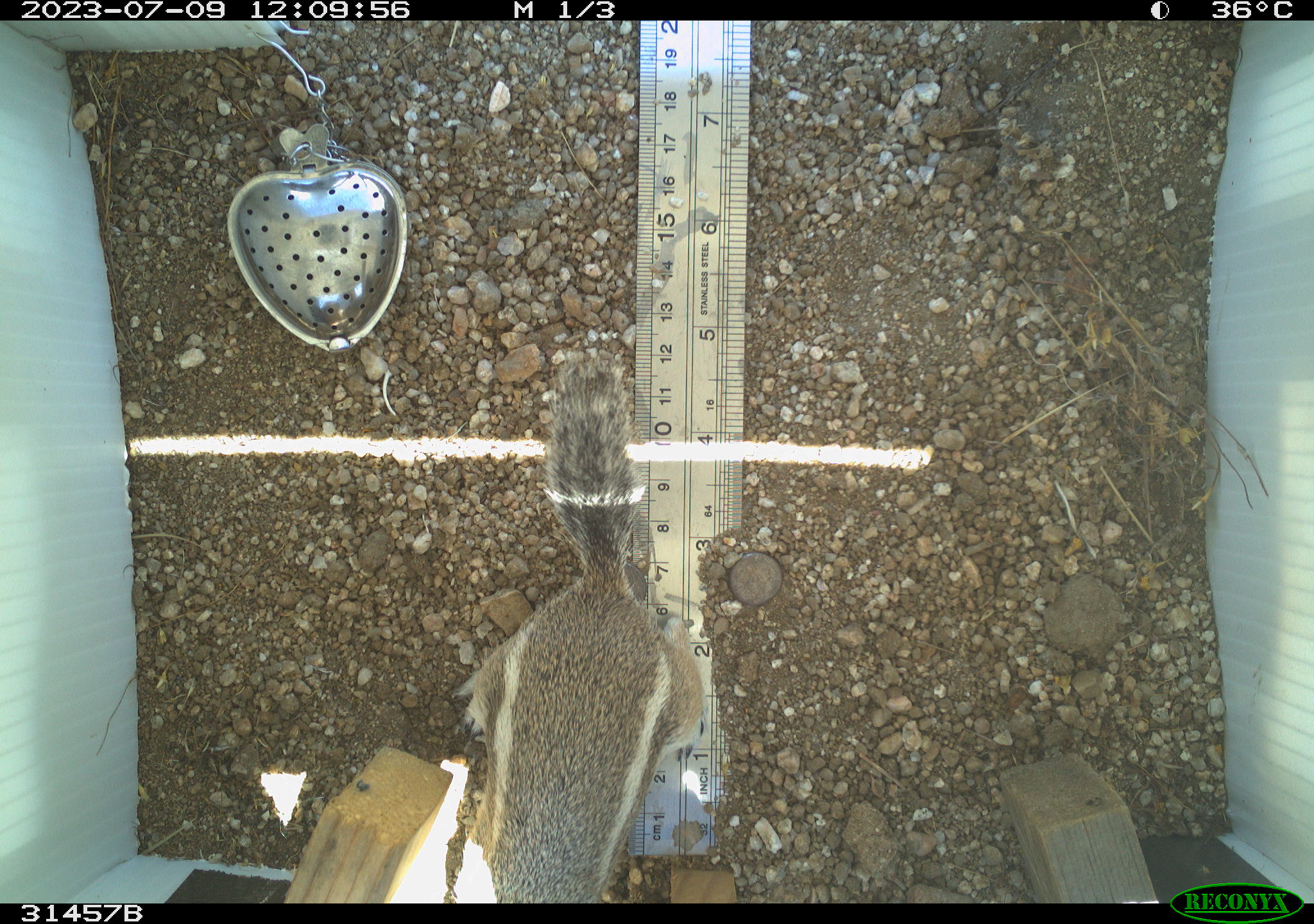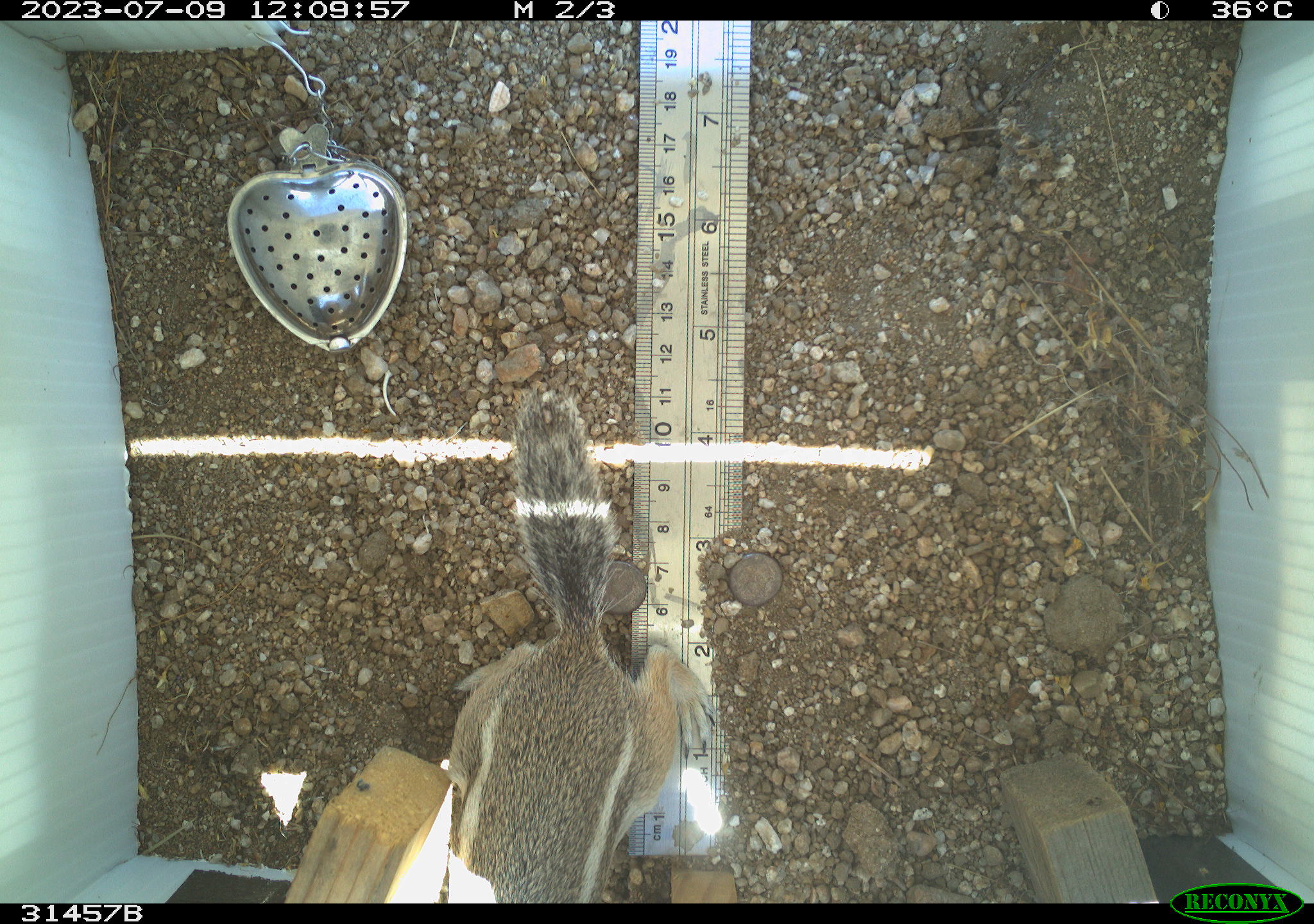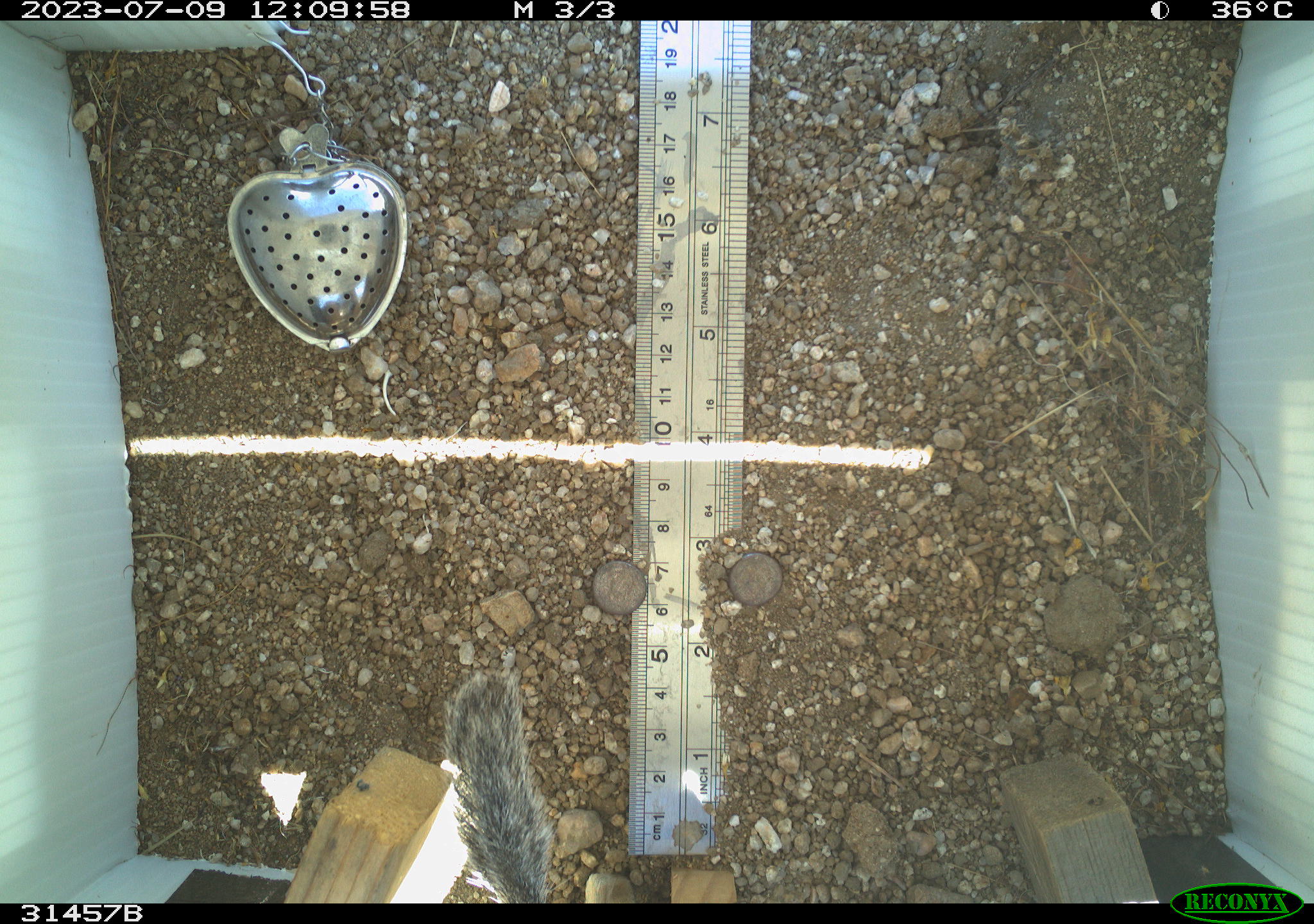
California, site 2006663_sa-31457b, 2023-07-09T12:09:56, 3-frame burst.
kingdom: Animalia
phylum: Chordata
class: Mammalia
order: Rodentia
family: Sciuridae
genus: Ammospermophilus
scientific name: Ammospermophilus leucurus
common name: white-tailed antelope squirrel